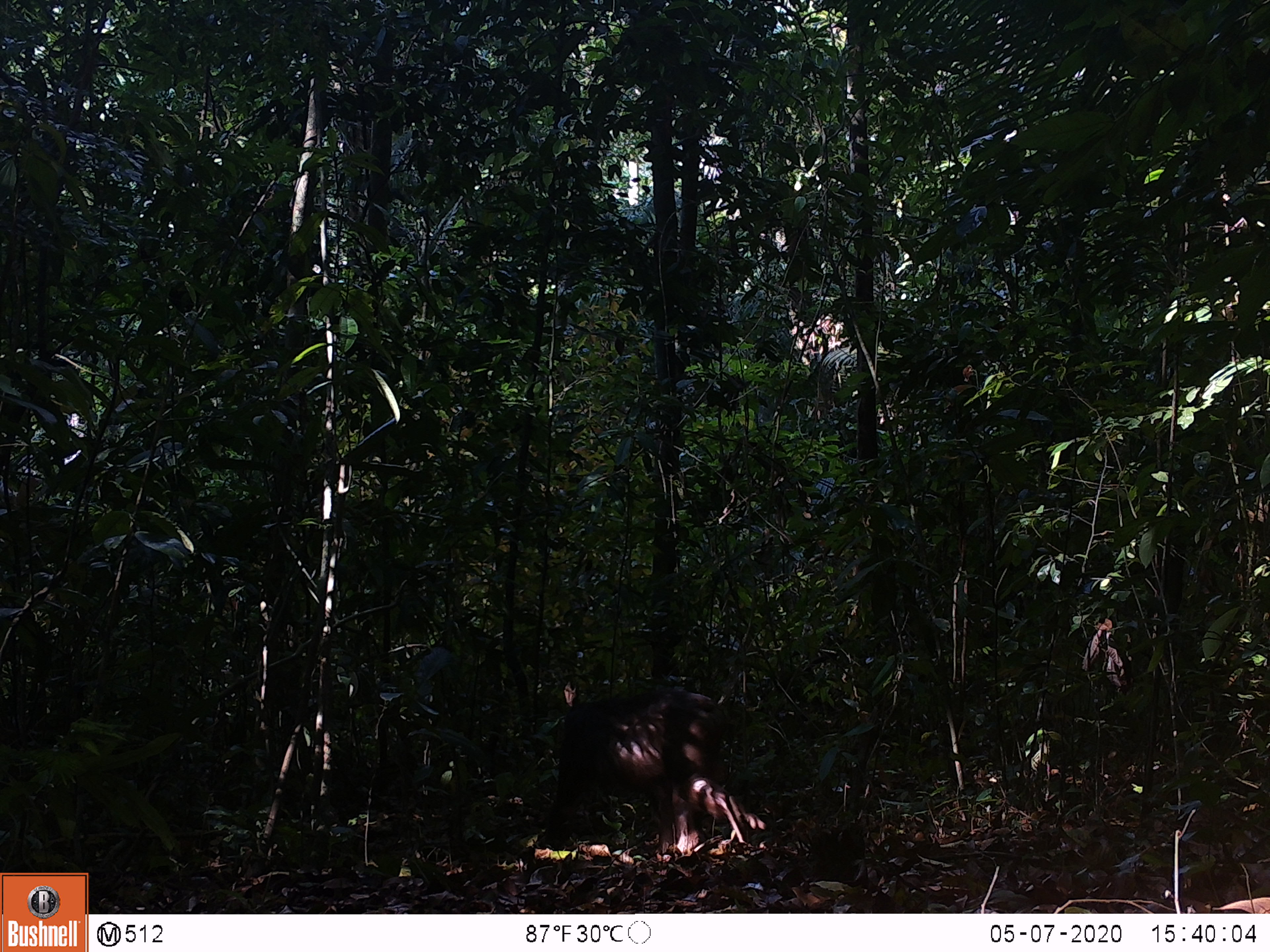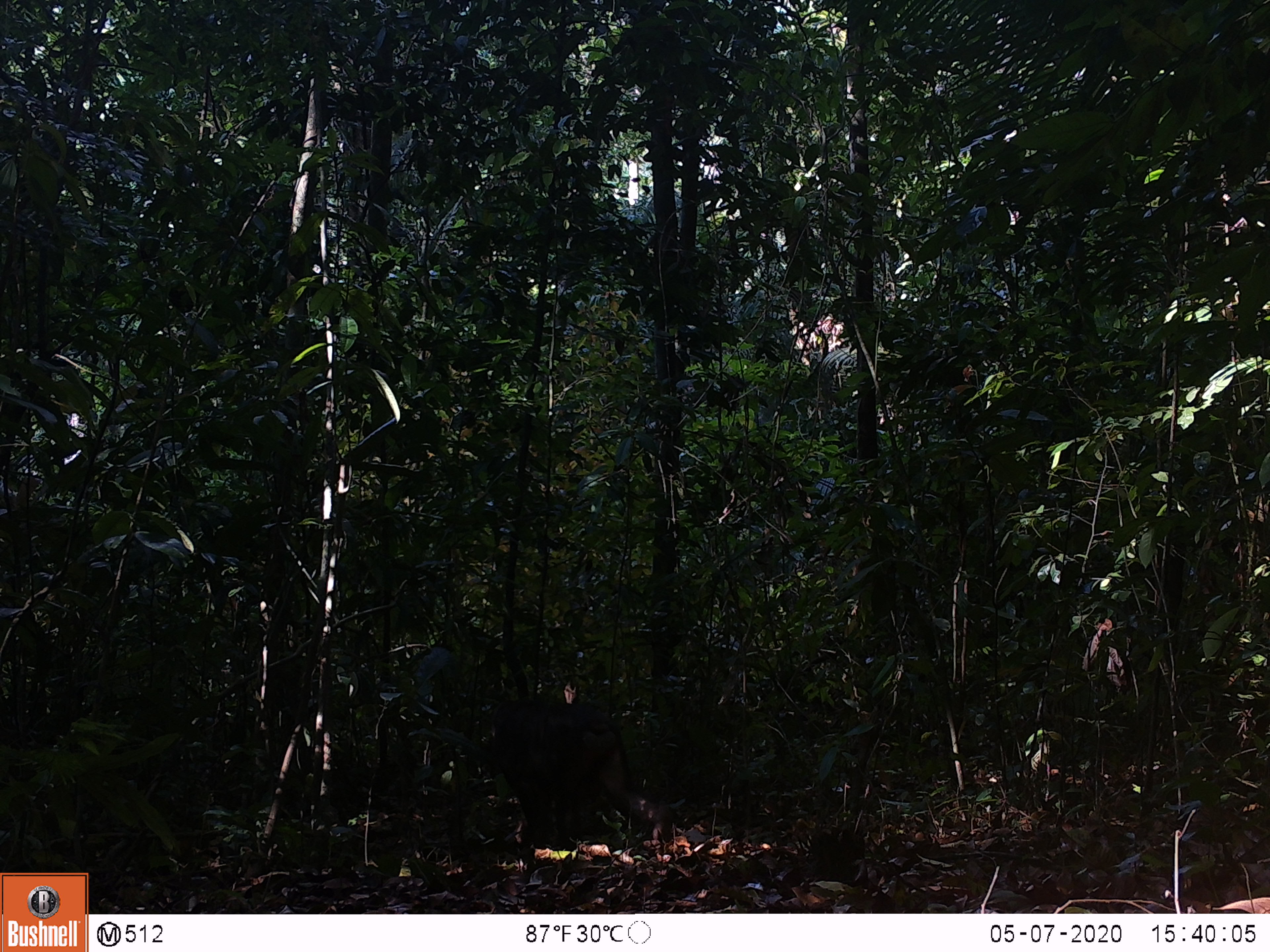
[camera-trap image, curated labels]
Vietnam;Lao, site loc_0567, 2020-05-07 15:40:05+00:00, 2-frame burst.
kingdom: Animalia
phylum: Chordata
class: Mammalia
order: Primates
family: Cercopithecidae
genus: Macaca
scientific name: Macaca arctoides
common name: stump-tailed macaque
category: stump tailed macaque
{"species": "stump tailed macaque (stump-tailed macaque) (Macaca arctoides)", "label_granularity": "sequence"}